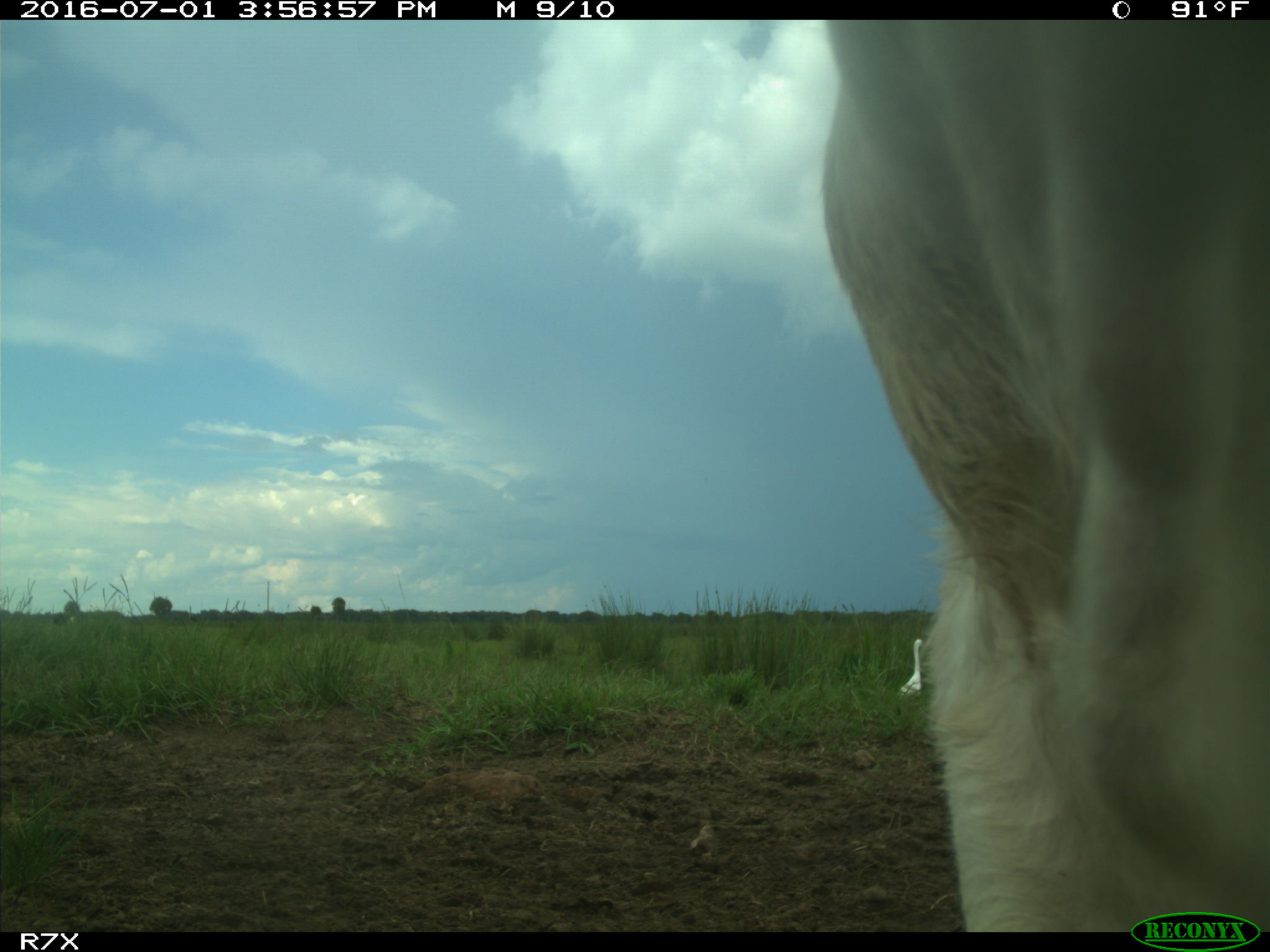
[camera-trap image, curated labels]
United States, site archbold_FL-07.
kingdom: Animalia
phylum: Chordata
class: Mammalia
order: Artiodactyla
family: Bovidae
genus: Bos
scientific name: Bos taurus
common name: domestic cow